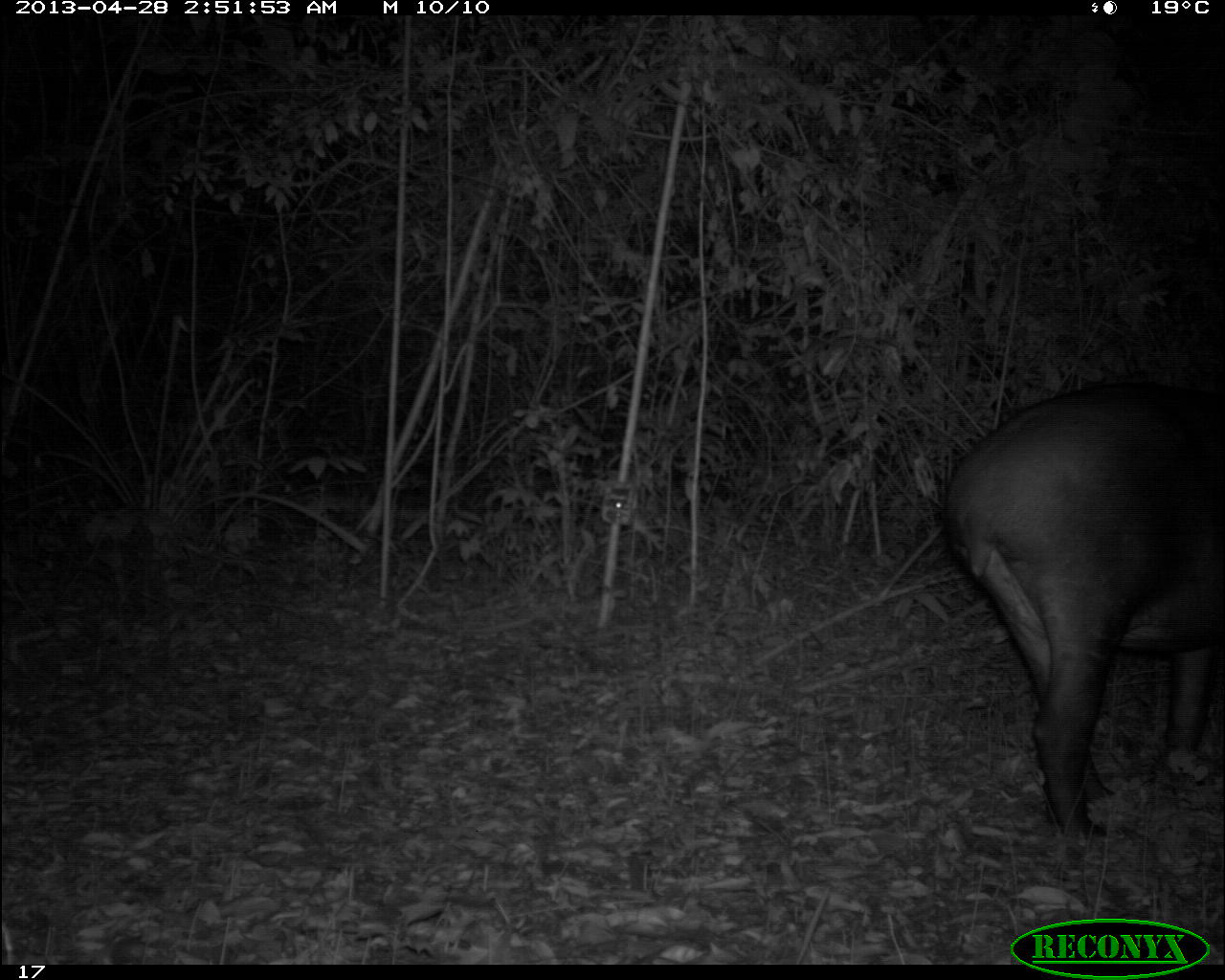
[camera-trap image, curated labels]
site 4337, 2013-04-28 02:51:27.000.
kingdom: Animalia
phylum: Chordata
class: Mammalia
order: Perissodactyla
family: Tapiridae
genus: Tapirus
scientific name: Tapirus bairdii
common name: baird's tapir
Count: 1.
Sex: female.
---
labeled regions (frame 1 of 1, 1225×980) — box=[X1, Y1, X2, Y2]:
tapirus bairdii: box=[940, 381, 1222, 850]